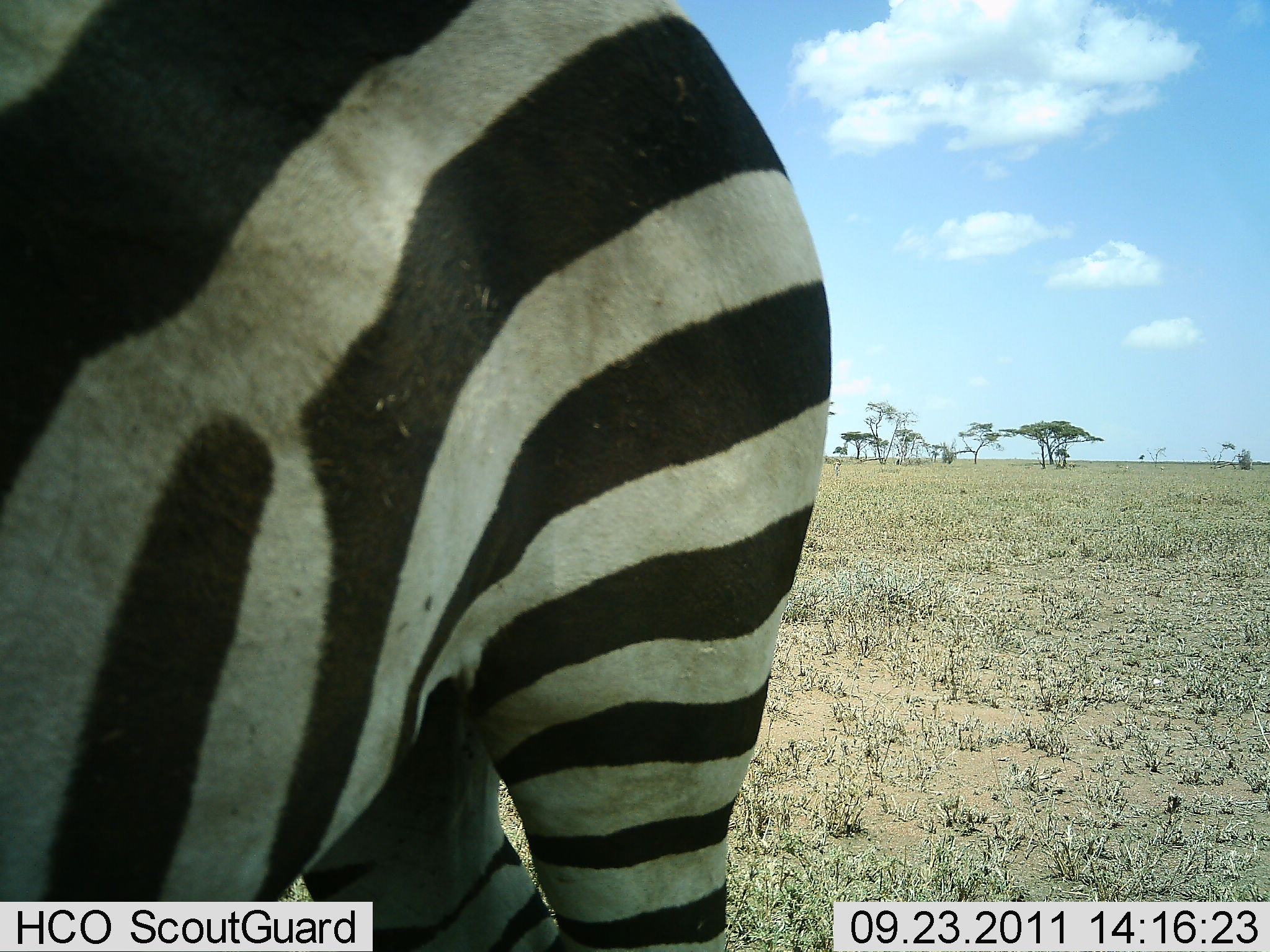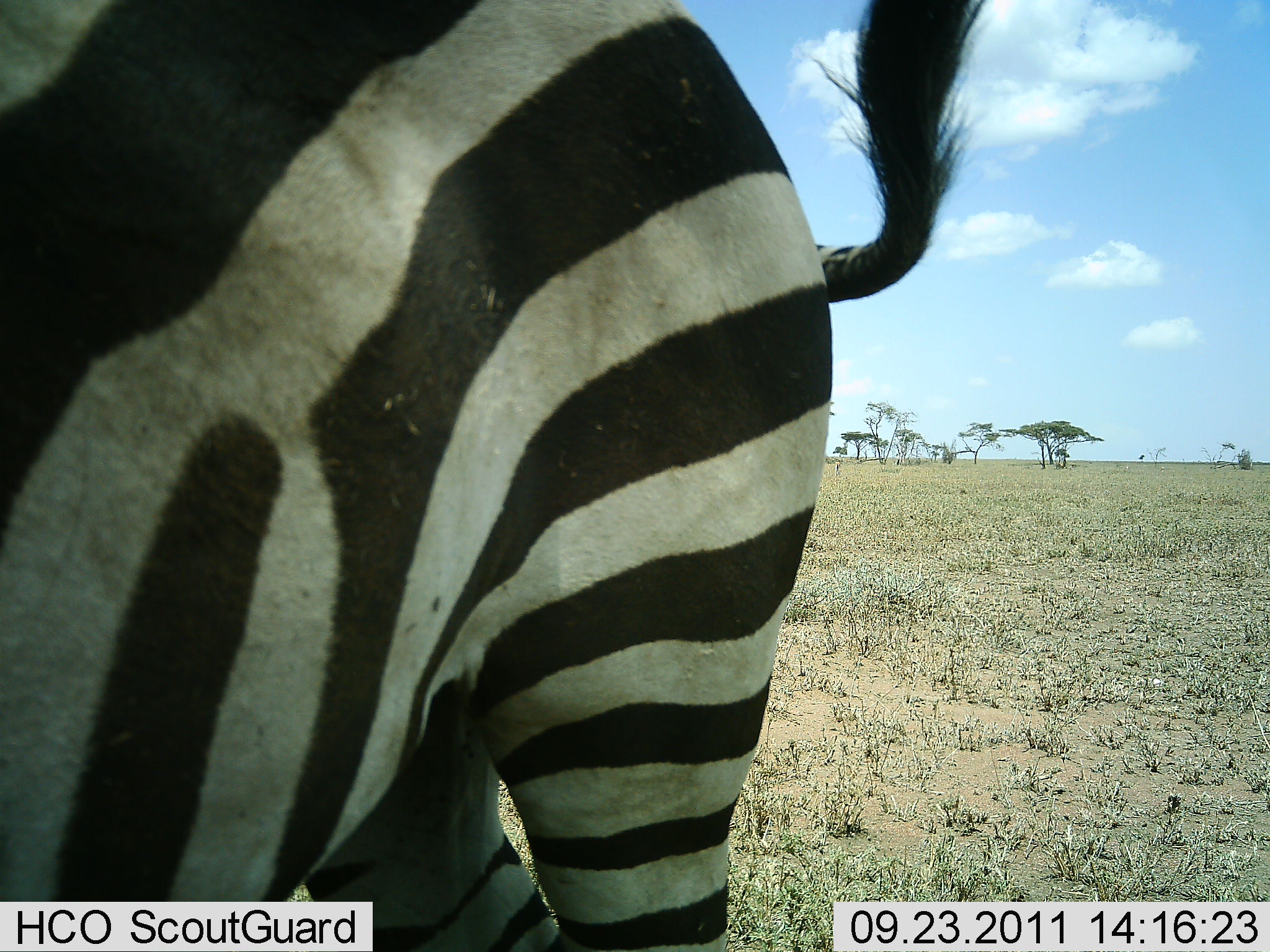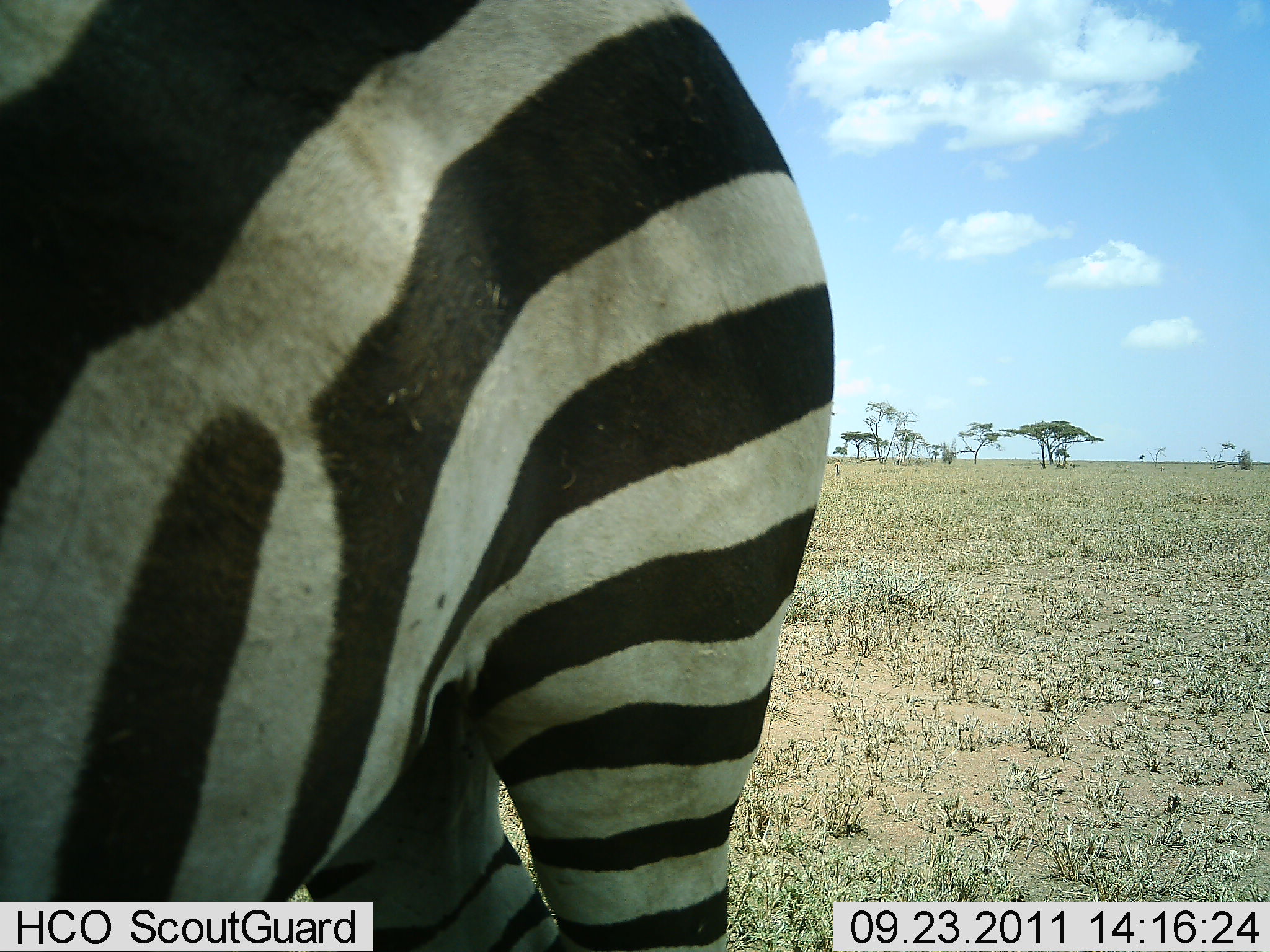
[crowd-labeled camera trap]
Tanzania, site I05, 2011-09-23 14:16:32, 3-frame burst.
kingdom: Animalia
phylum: Chordata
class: Mammalia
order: Perissodactyla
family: Equidae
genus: Equus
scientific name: Equus quagga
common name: plains zebra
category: zebra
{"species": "zebra (plains zebra) (Equus quagga)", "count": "1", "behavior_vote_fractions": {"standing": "91%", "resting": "9%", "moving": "0%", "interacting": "0%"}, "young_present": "0%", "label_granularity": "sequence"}